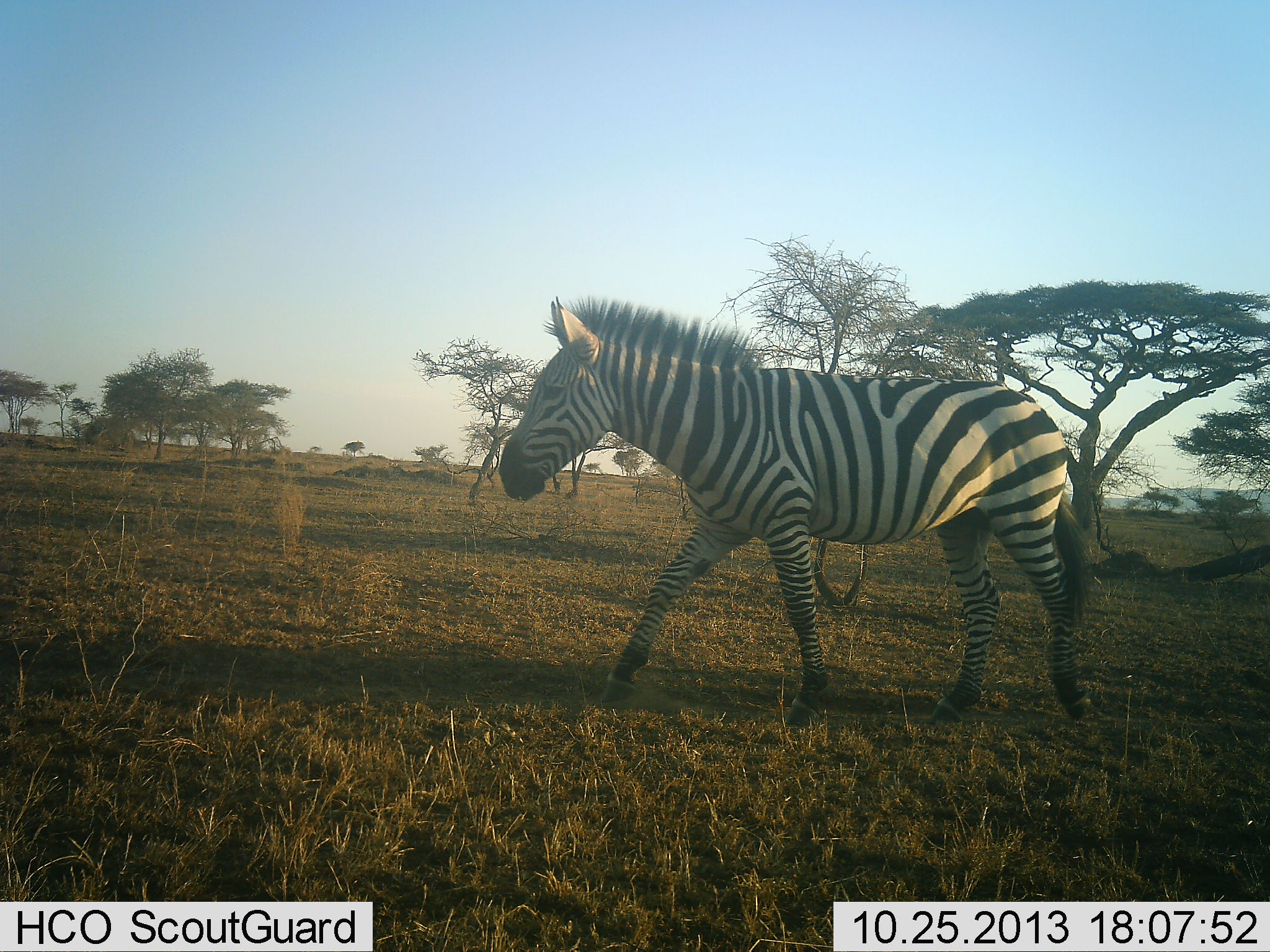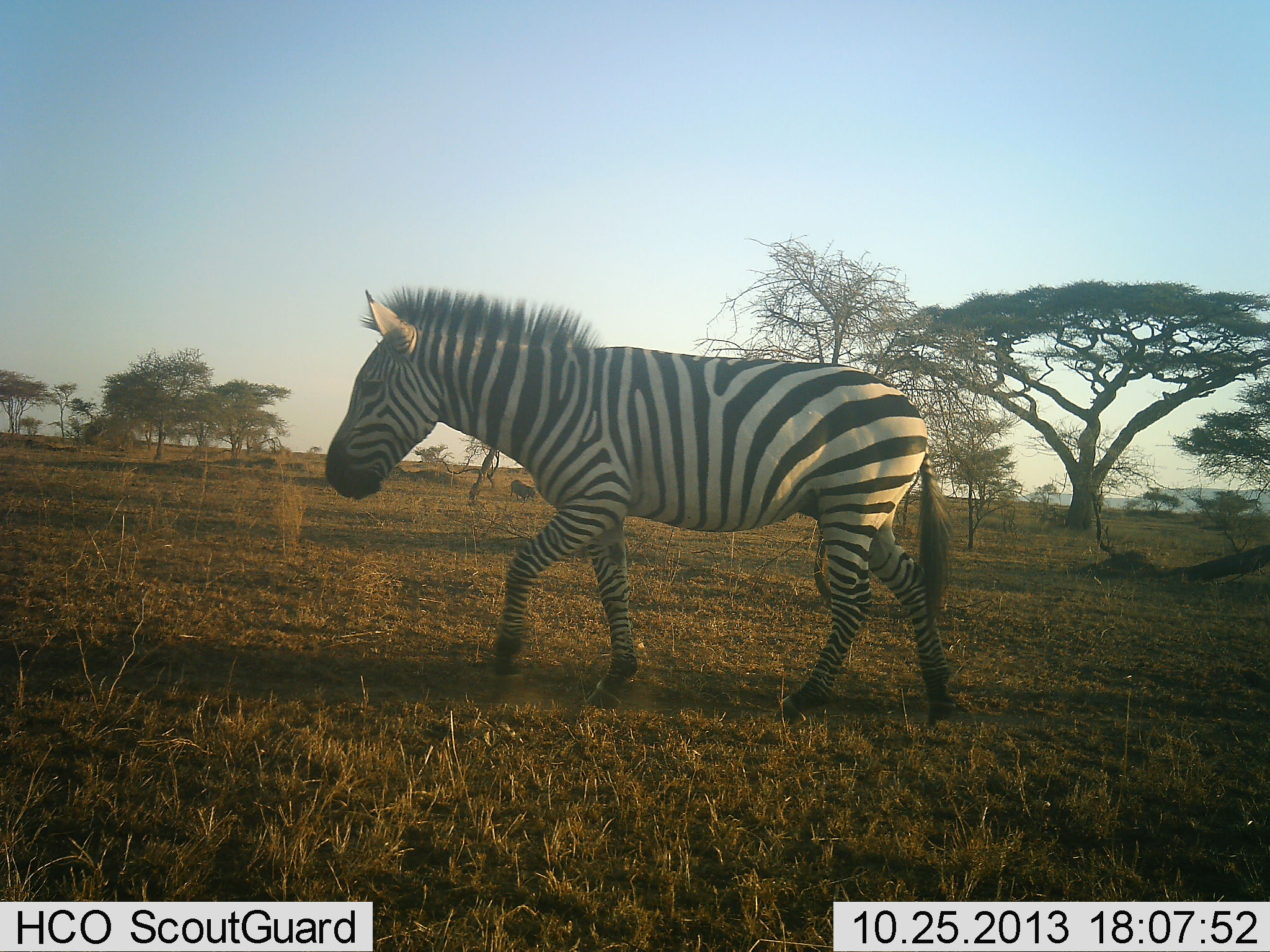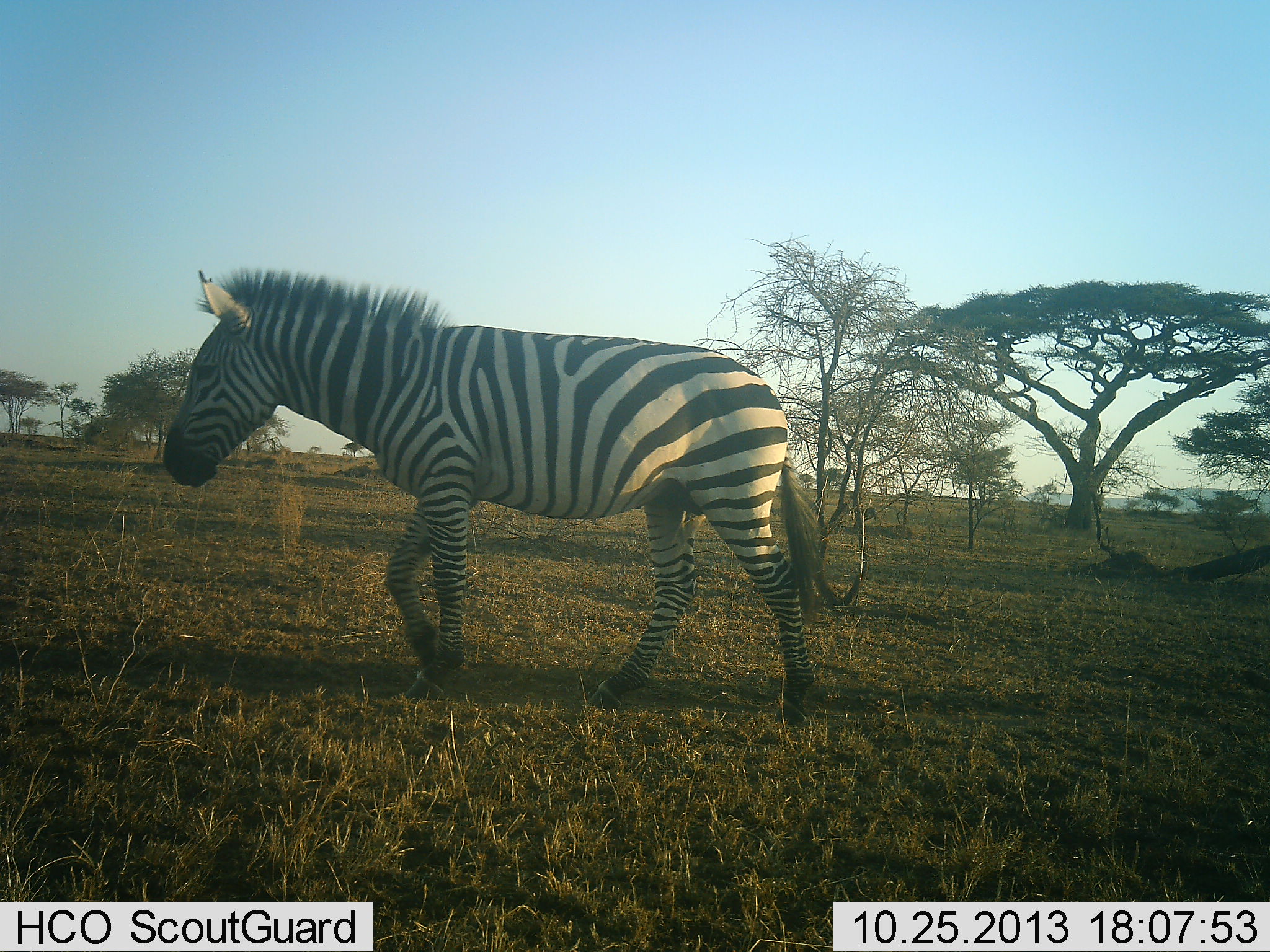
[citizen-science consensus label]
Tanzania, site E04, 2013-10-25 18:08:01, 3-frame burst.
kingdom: Animalia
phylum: Chordata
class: Mammalia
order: Perissodactyla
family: Equidae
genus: Equus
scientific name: Equus quagga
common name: plains zebra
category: zebra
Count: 1.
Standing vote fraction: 0%.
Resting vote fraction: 0%.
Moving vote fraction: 100%.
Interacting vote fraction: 0%.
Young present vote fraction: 0%.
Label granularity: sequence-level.